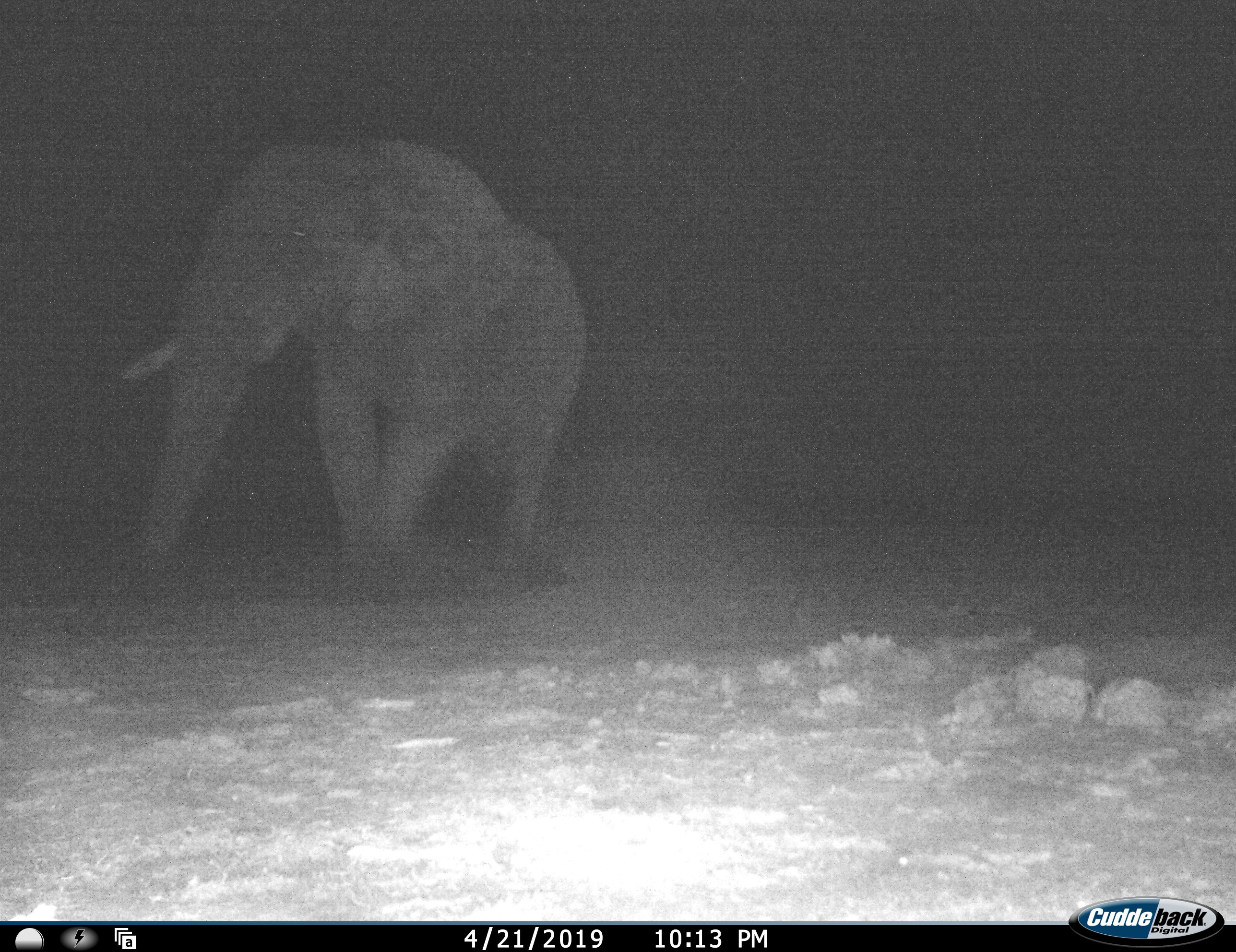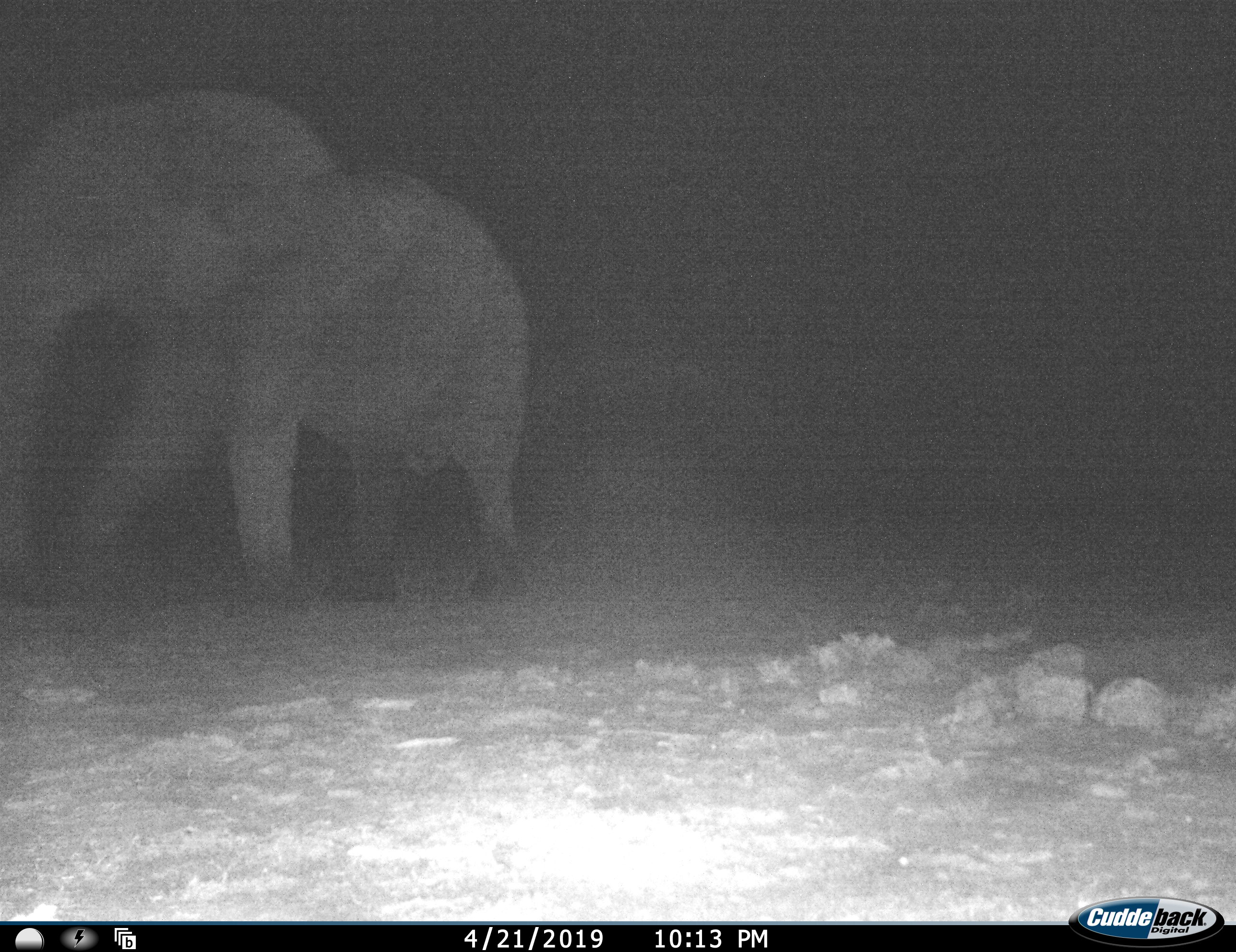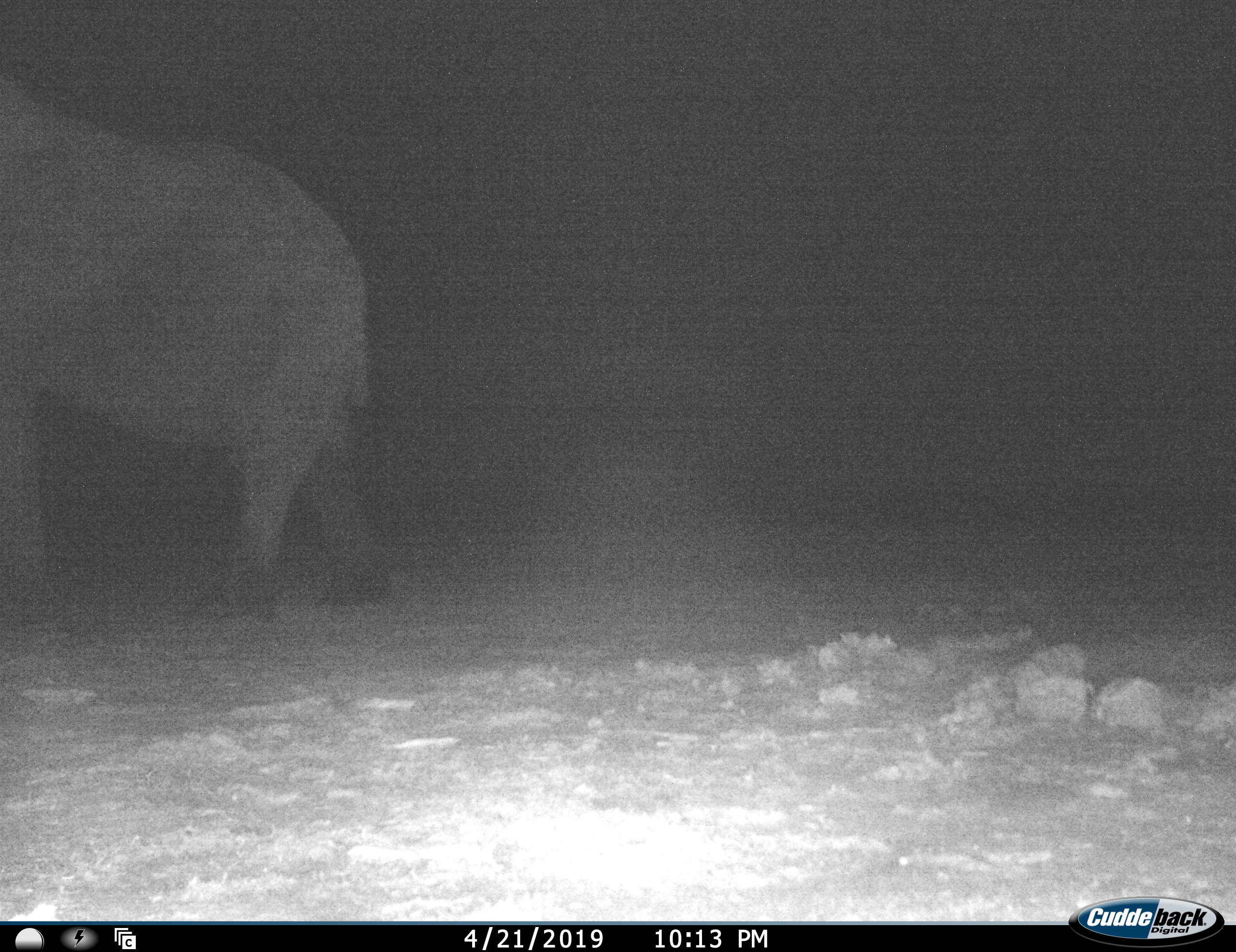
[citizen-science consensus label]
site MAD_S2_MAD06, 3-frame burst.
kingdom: Animalia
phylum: Chordata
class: Mammalia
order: Proboscidea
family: Elephantidae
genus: Loxodonta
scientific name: Loxodonta africana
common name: african bush elephant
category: elephant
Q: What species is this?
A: Elephant (african bush elephant) (Loxodonta africana).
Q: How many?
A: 1.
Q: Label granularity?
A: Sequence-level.